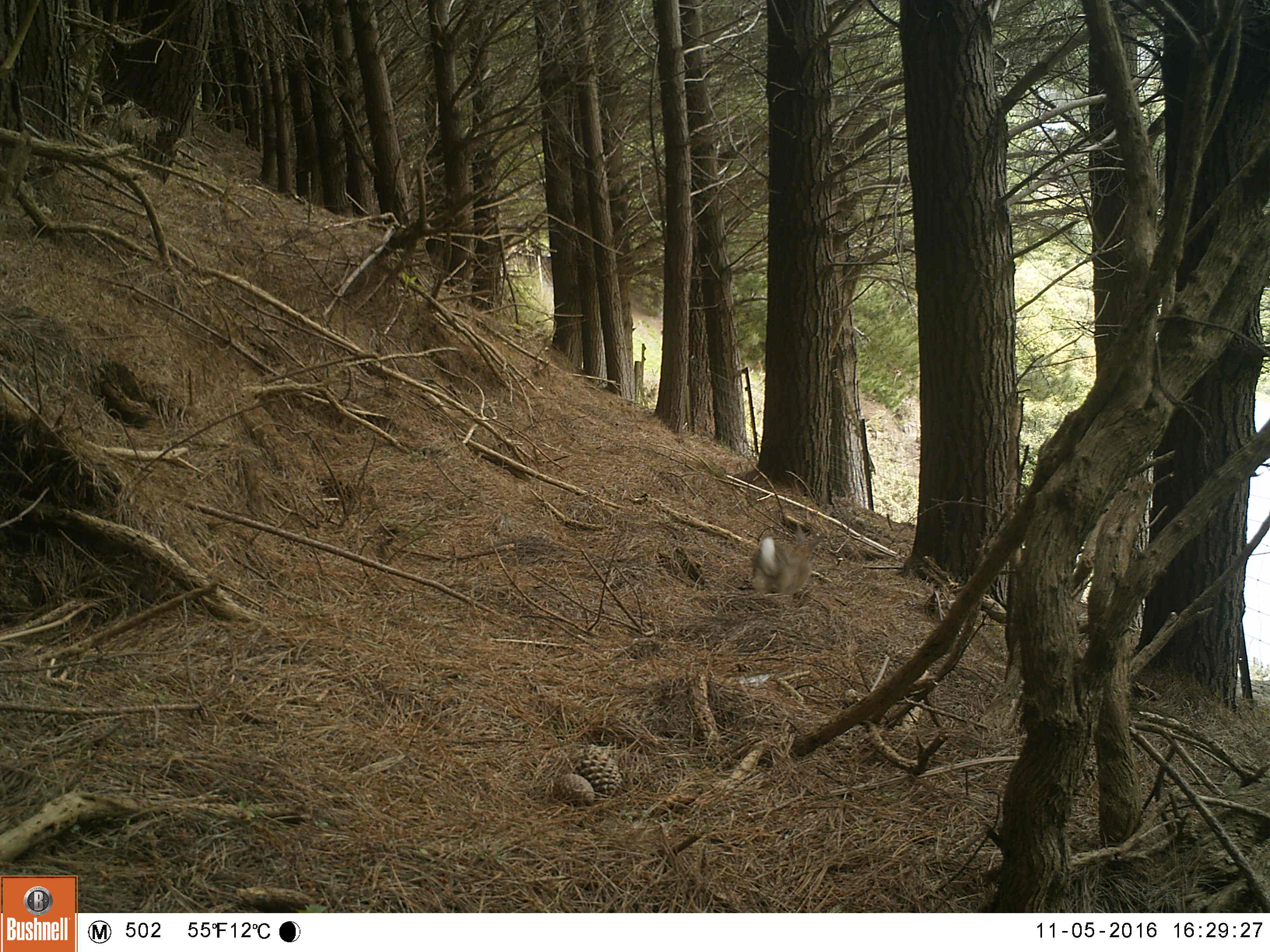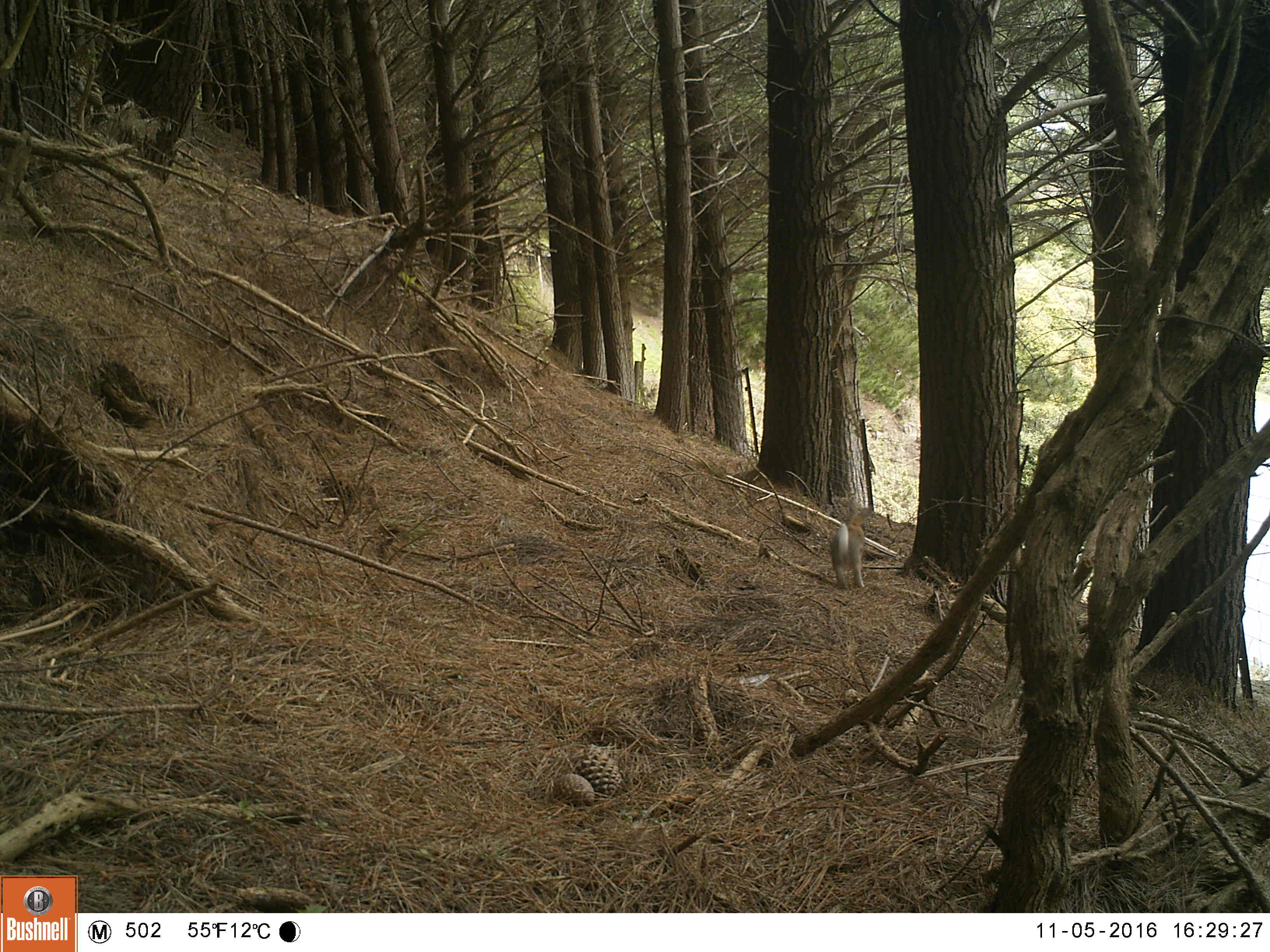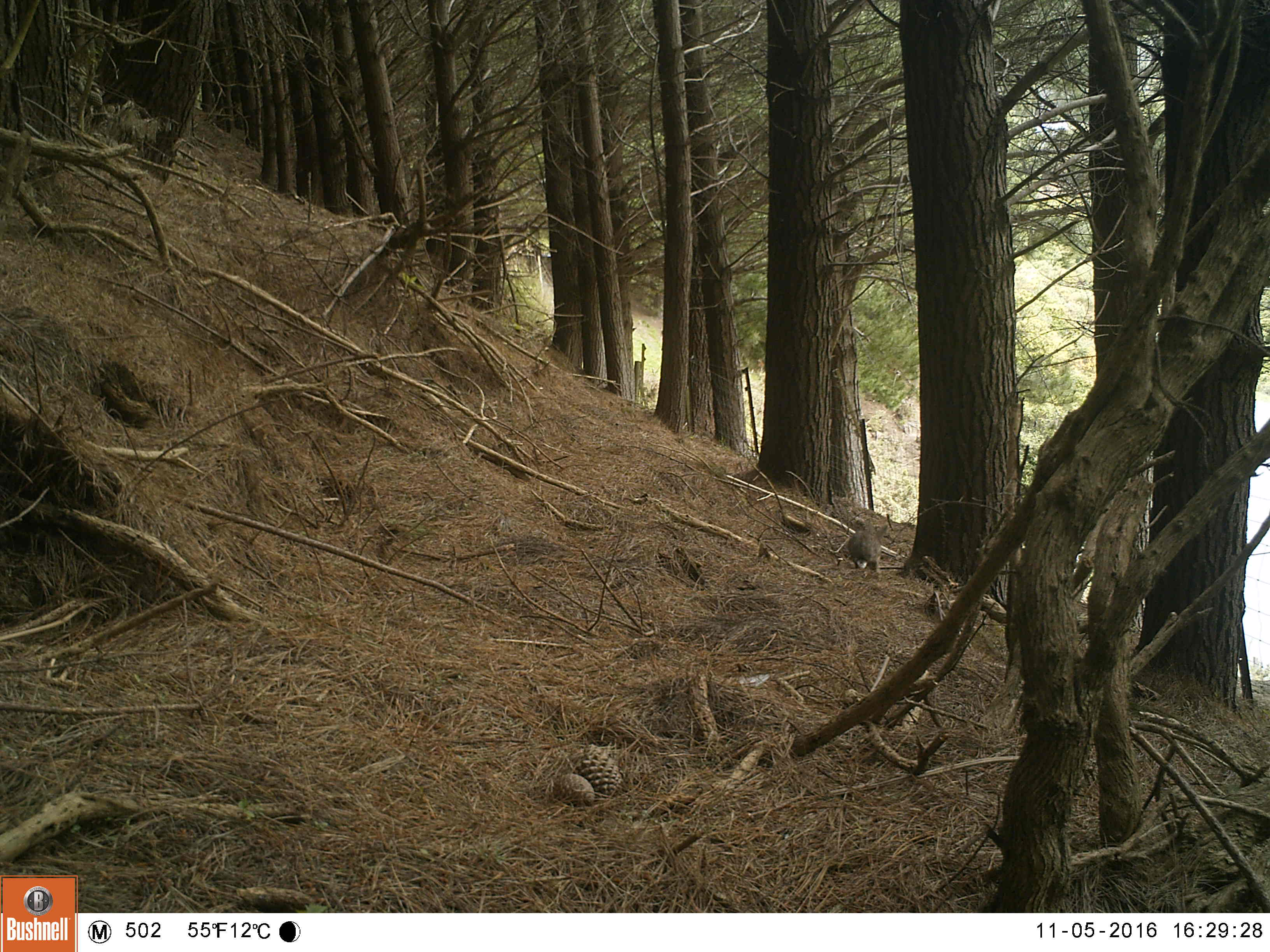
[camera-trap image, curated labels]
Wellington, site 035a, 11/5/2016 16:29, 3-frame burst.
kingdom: Animalia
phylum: Chordata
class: Mammalia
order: Lagomorpha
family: Leporidae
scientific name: Leporidae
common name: rabbit